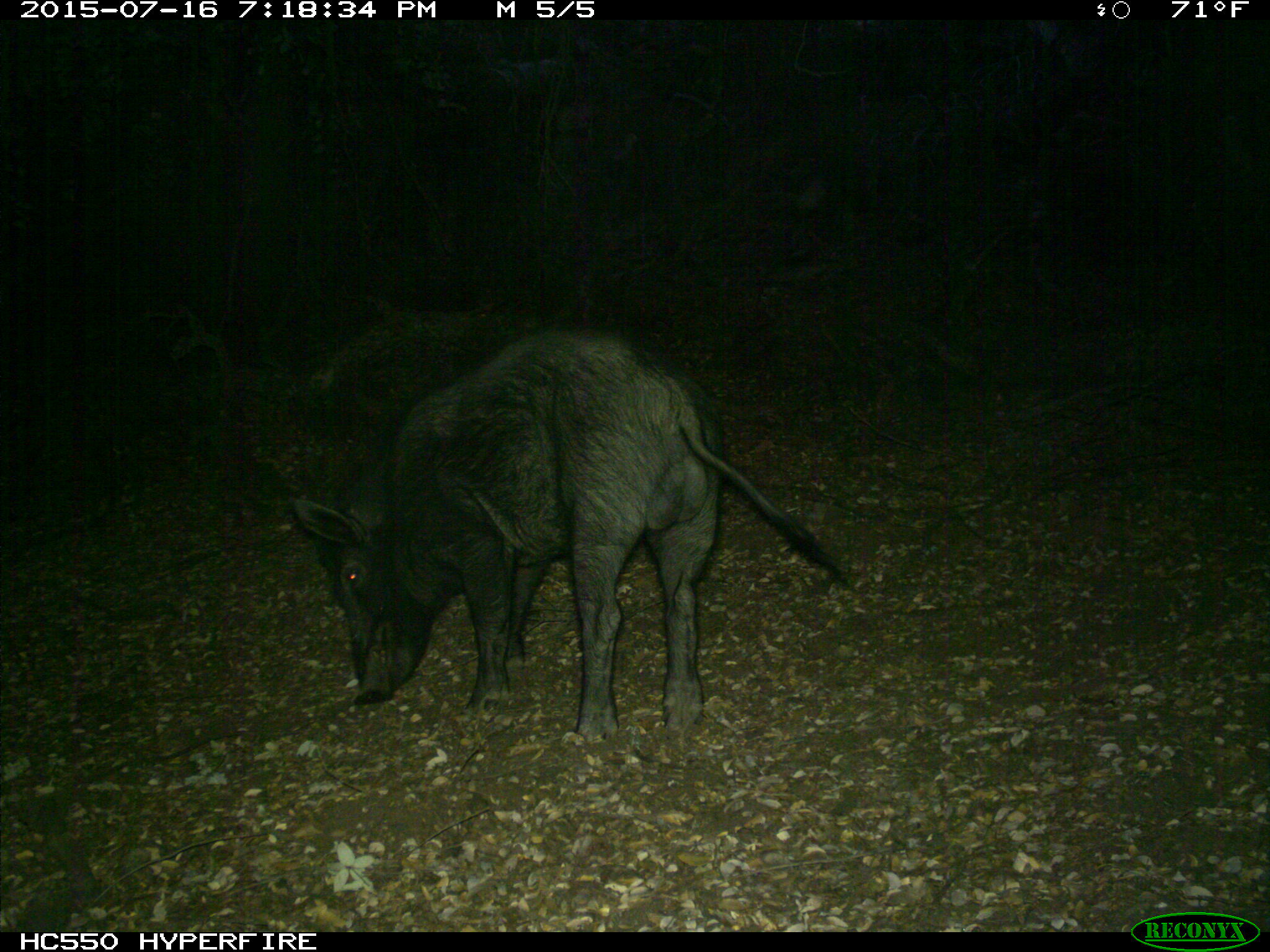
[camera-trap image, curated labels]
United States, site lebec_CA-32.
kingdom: Animalia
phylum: Chordata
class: Mammalia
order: Artiodactyla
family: Suidae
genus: Sus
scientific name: Sus scrofa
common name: wild boar